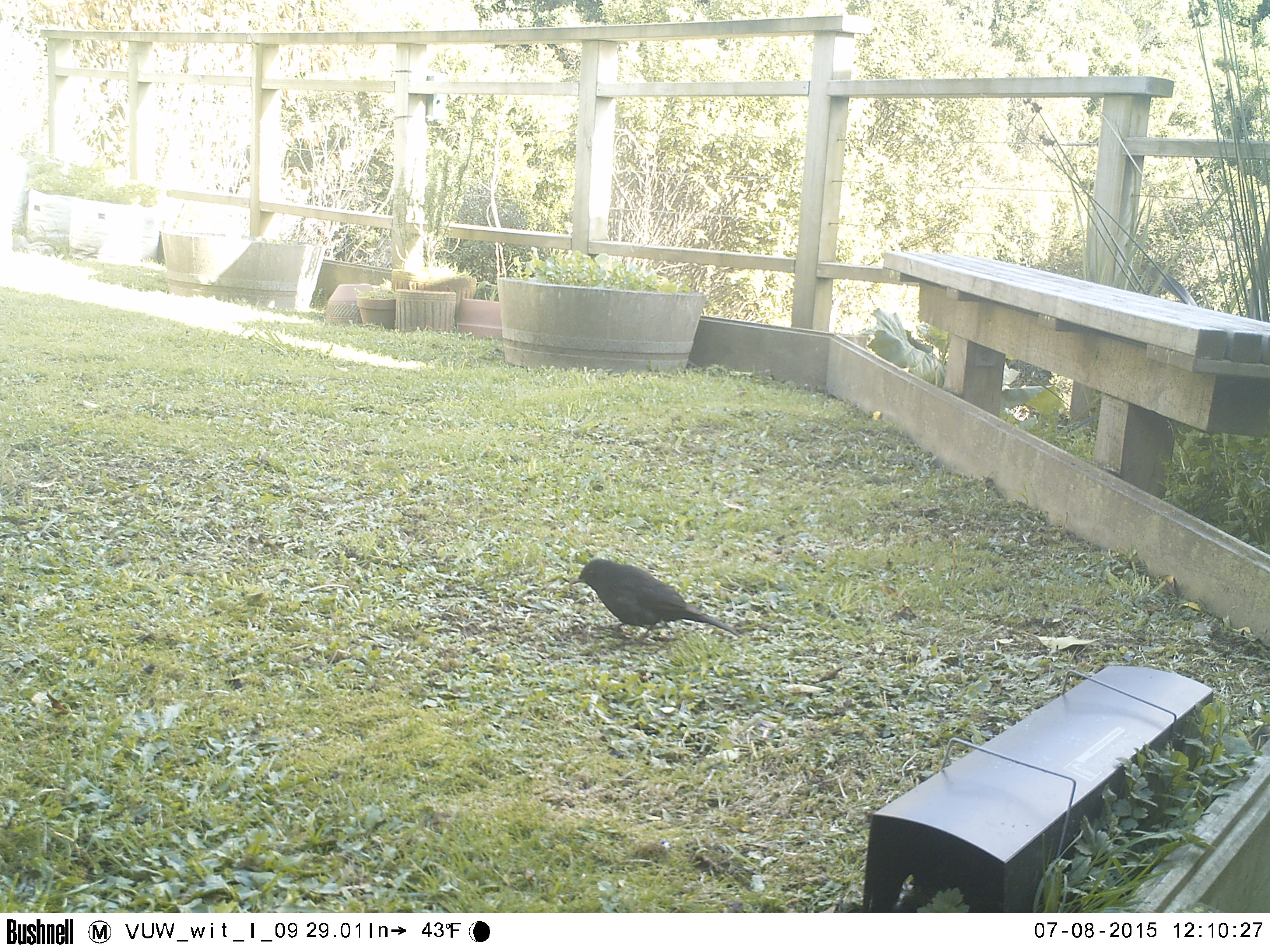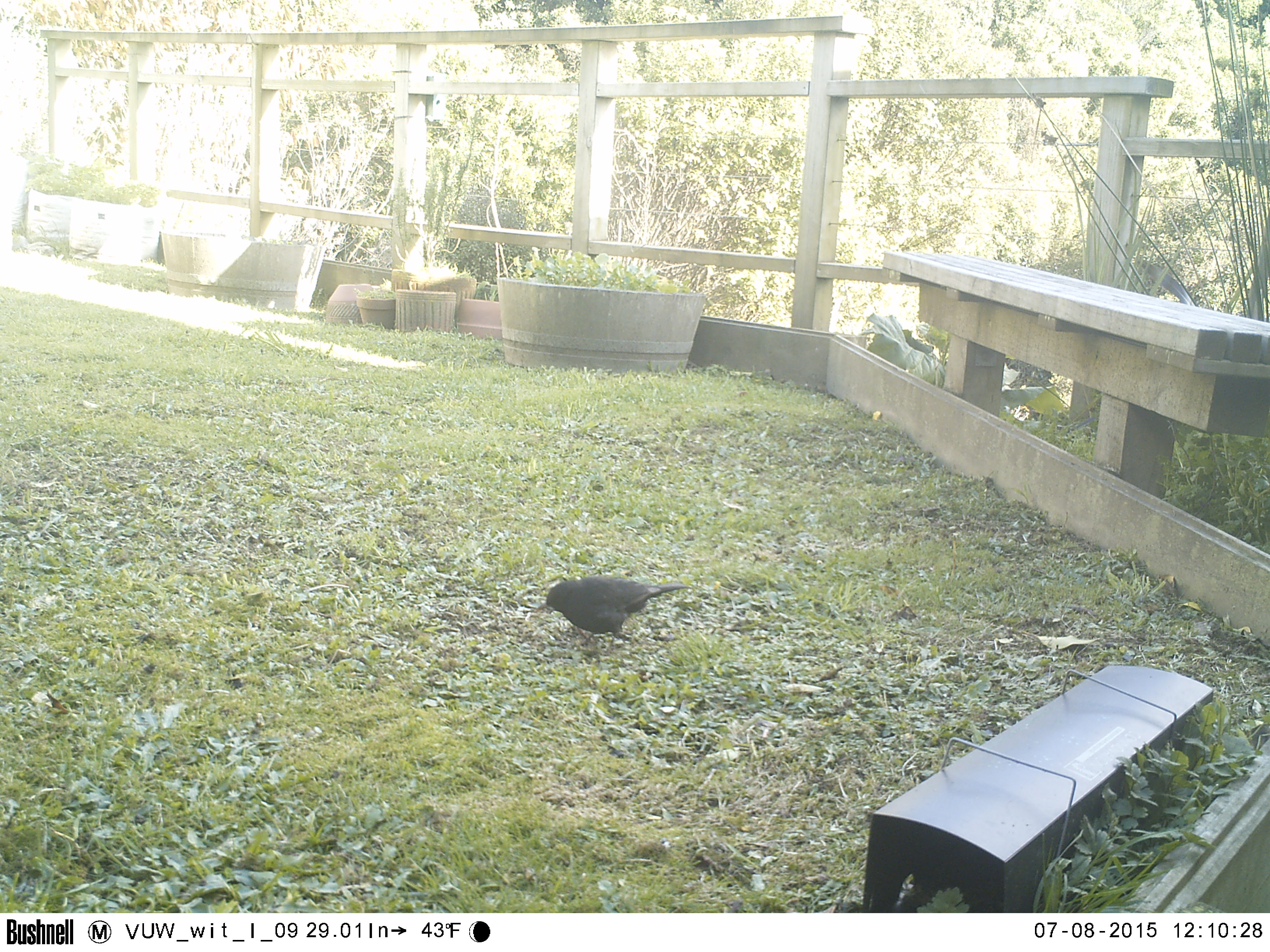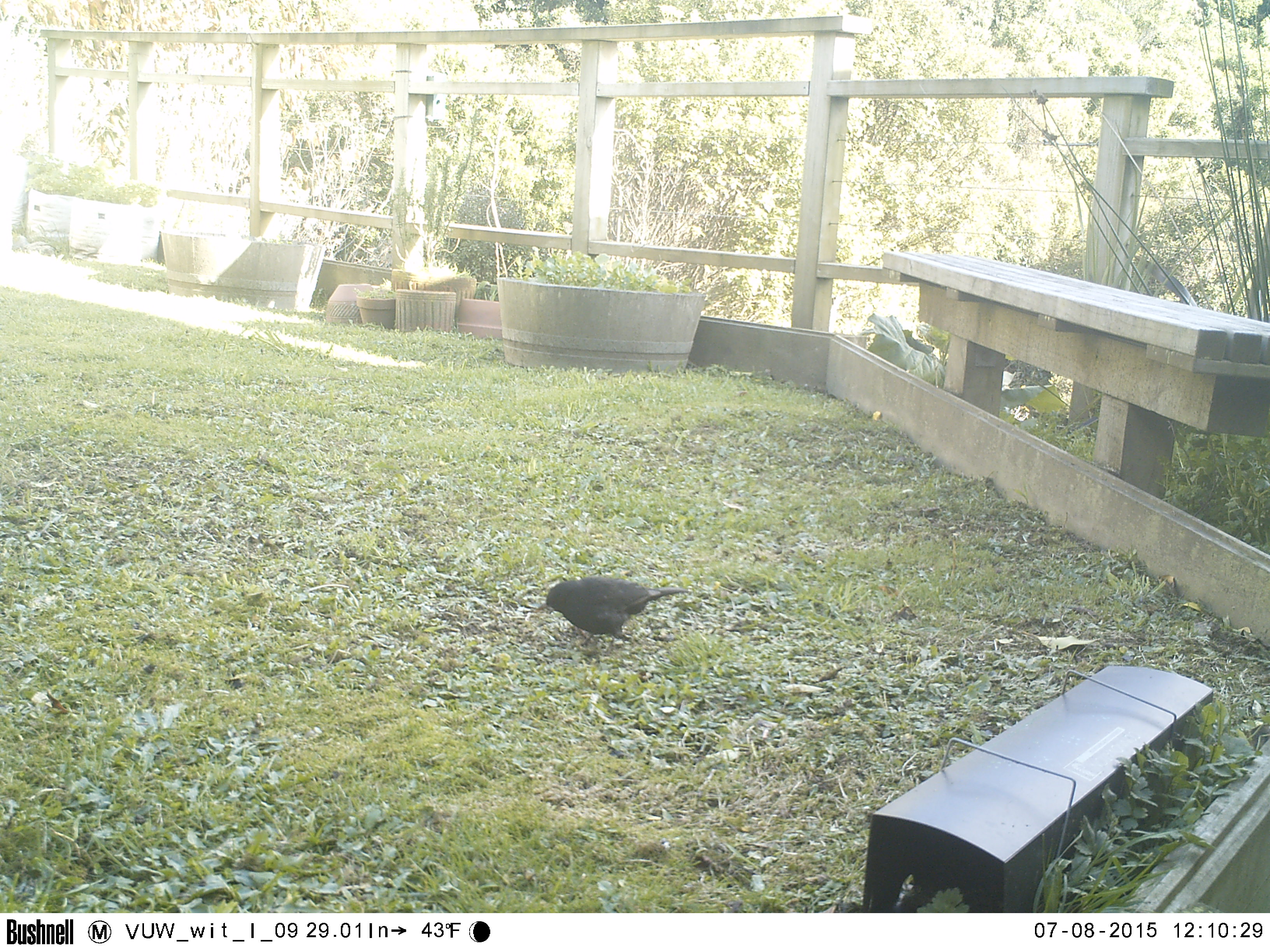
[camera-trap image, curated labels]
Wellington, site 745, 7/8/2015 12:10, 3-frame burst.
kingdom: Animalia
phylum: Chordata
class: Aves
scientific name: Aves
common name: bird